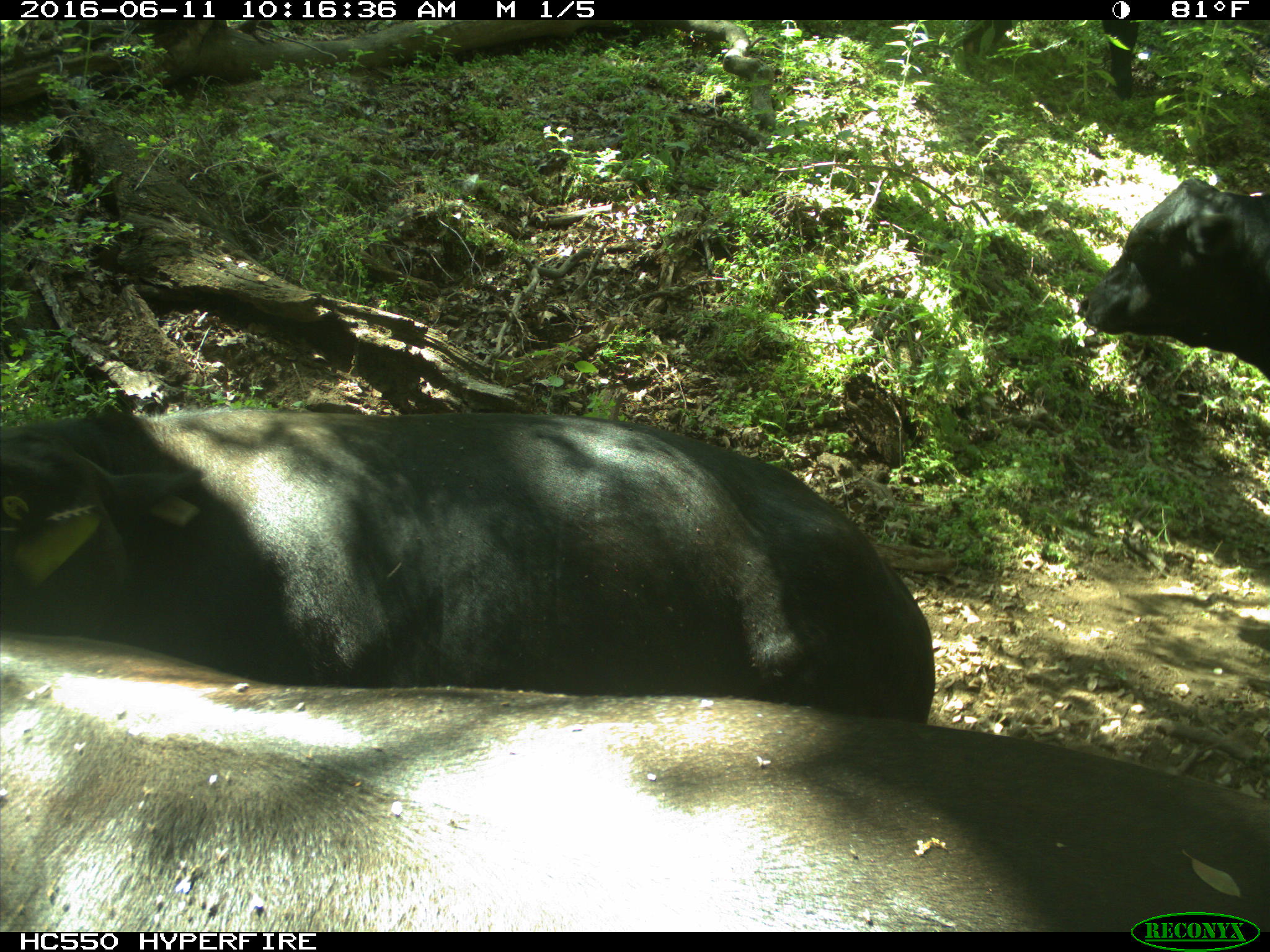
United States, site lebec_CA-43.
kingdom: Animalia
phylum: Chordata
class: Mammalia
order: Artiodactyla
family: Bovidae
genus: Bos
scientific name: Bos taurus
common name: domestic cow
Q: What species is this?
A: Bos taurus (domestic cow).